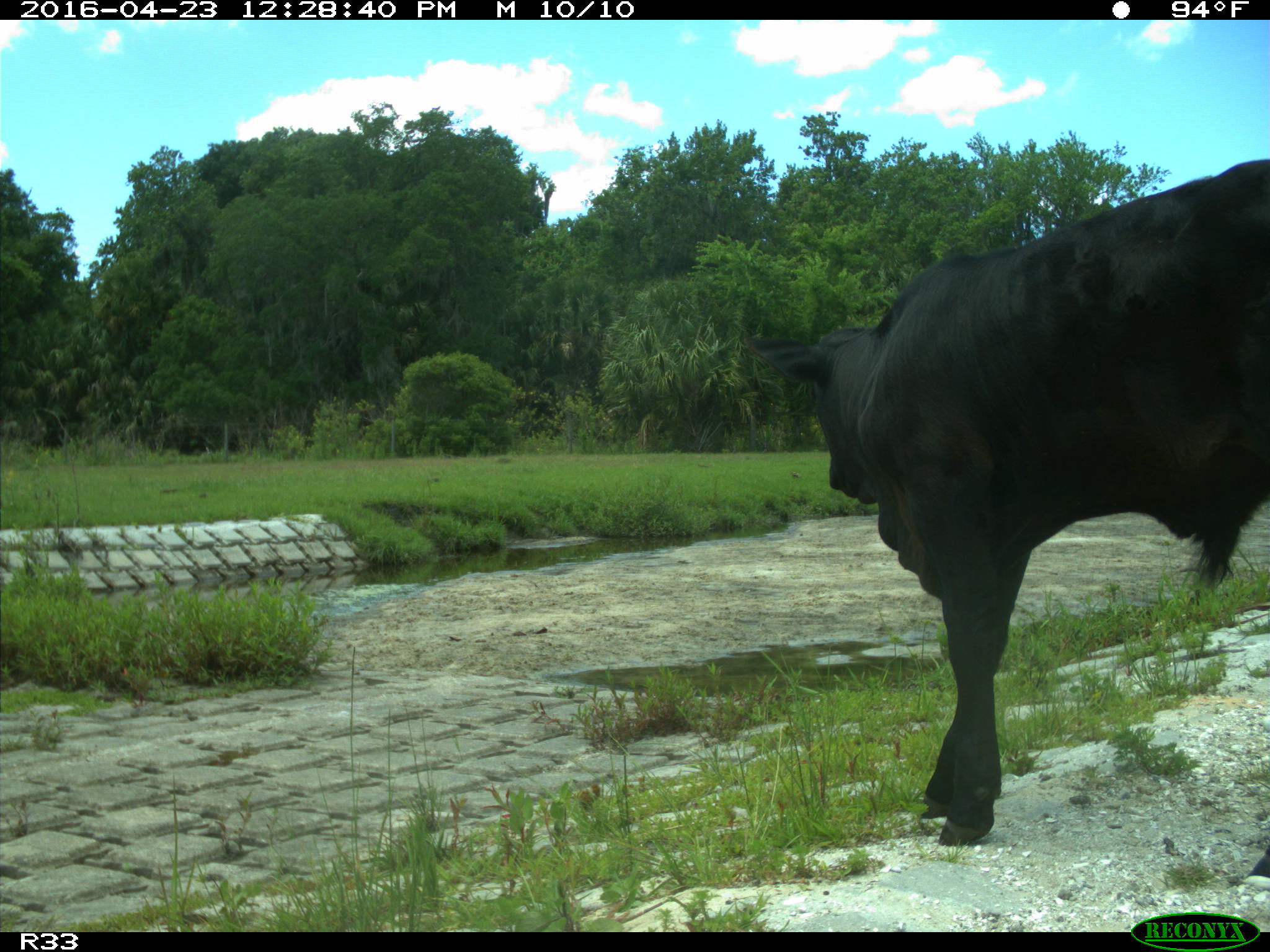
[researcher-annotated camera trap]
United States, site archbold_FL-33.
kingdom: Animalia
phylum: Chordata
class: Mammalia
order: Artiodactyla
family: Bovidae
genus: Bos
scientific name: Bos taurus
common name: domestic cow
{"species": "Bos taurus (domestic cow)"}